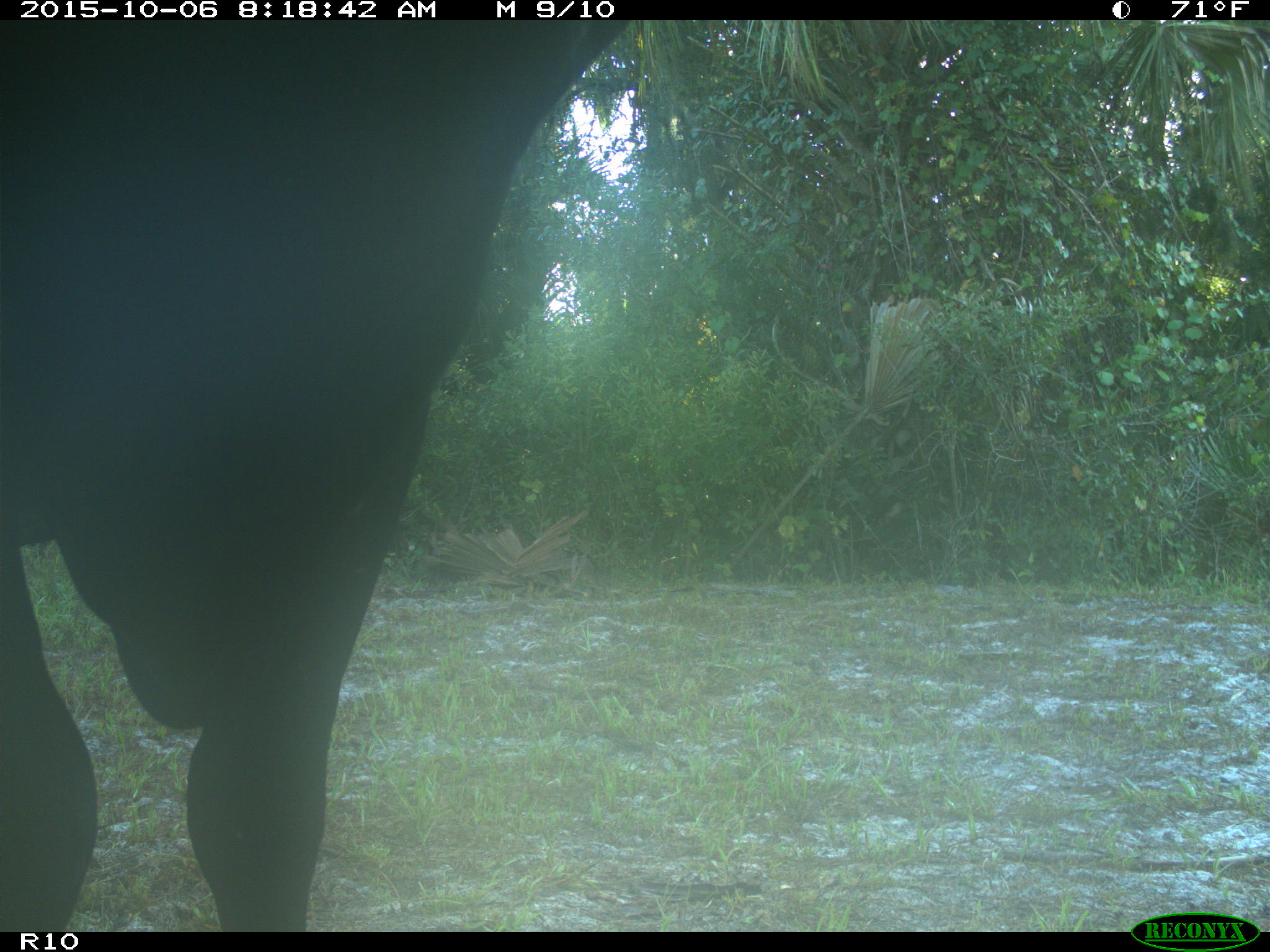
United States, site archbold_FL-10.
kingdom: Animalia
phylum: Chordata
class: Mammalia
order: Artiodactyla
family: Bovidae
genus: Bos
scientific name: Bos taurus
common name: domestic cow